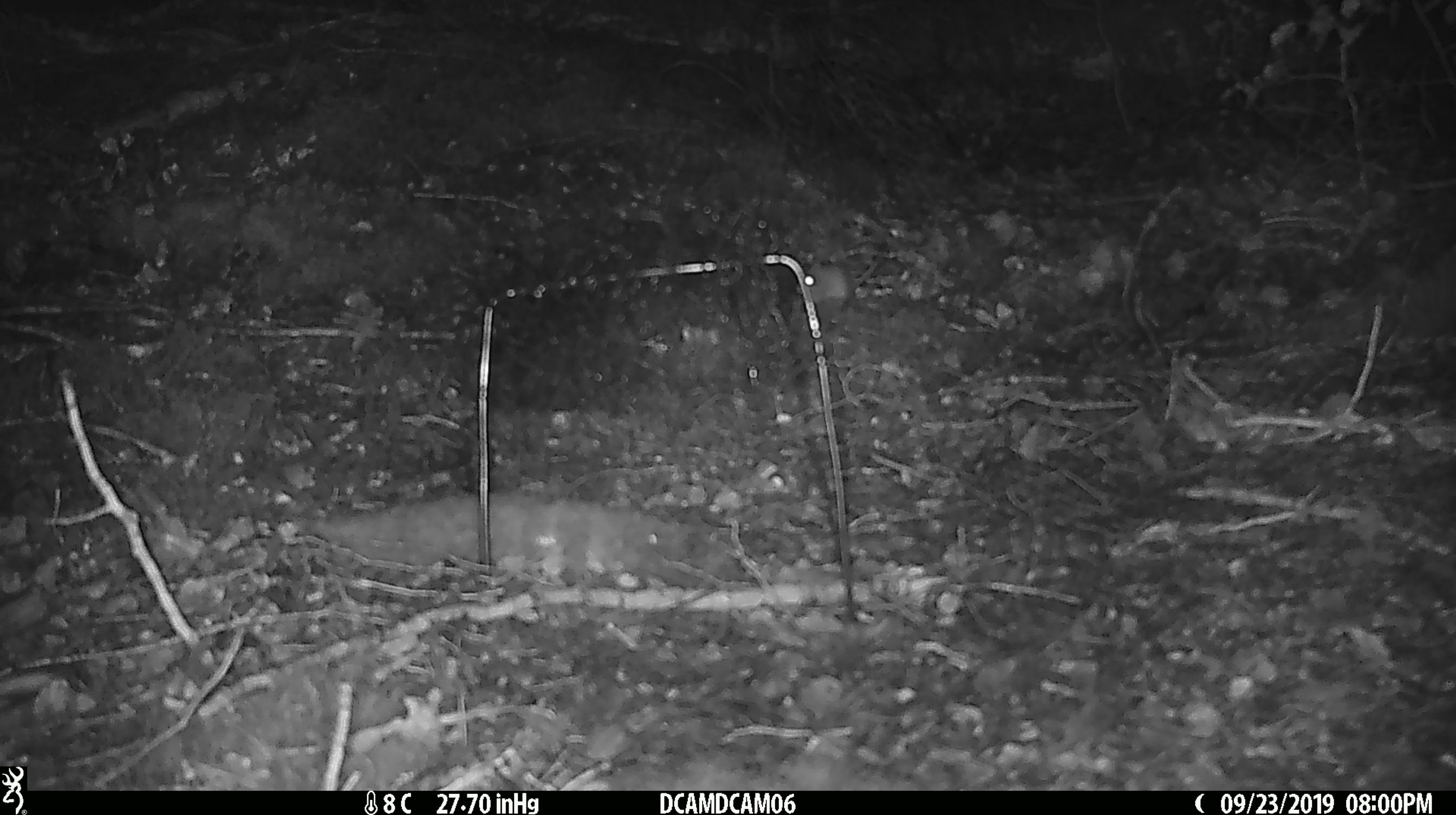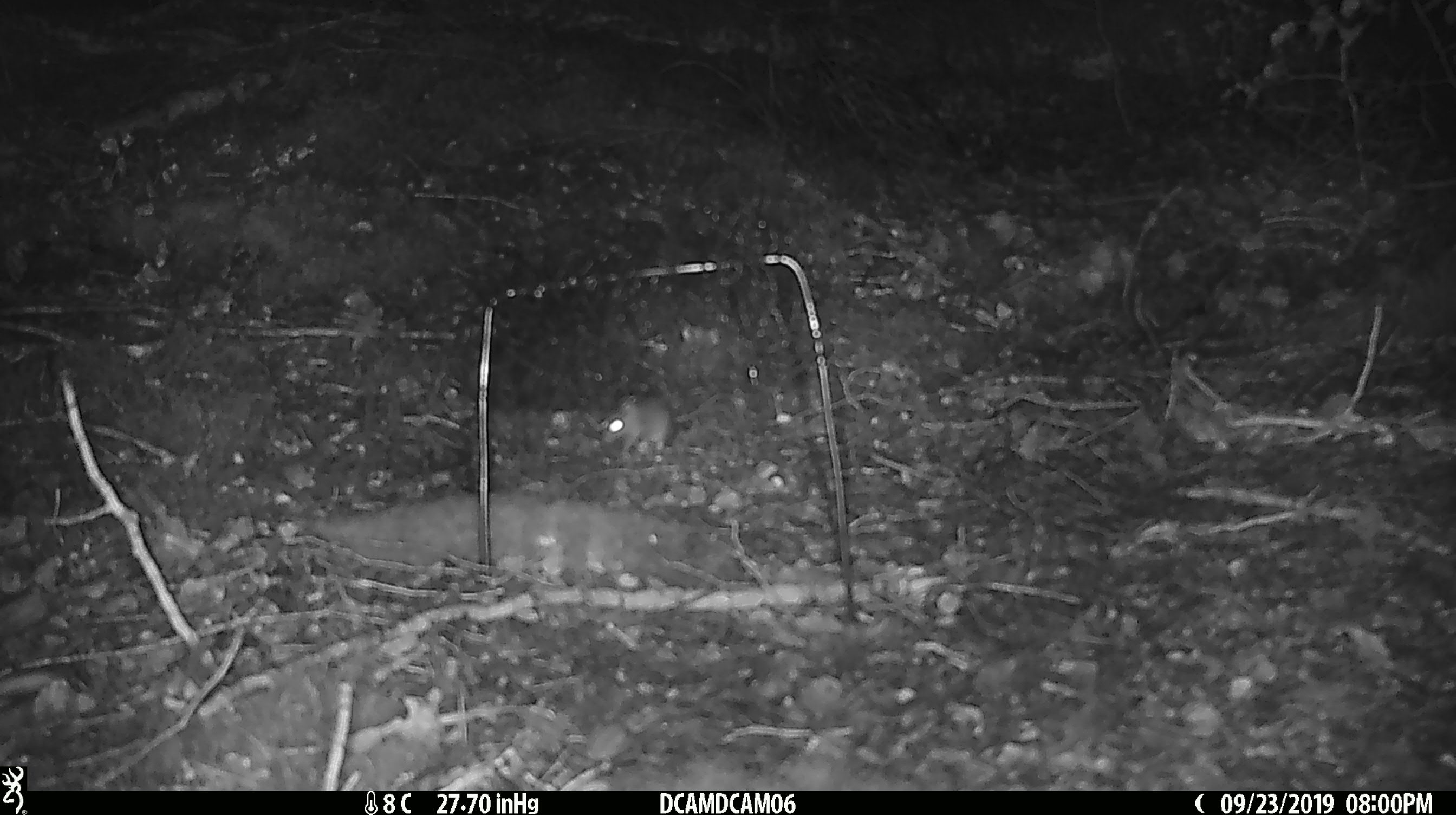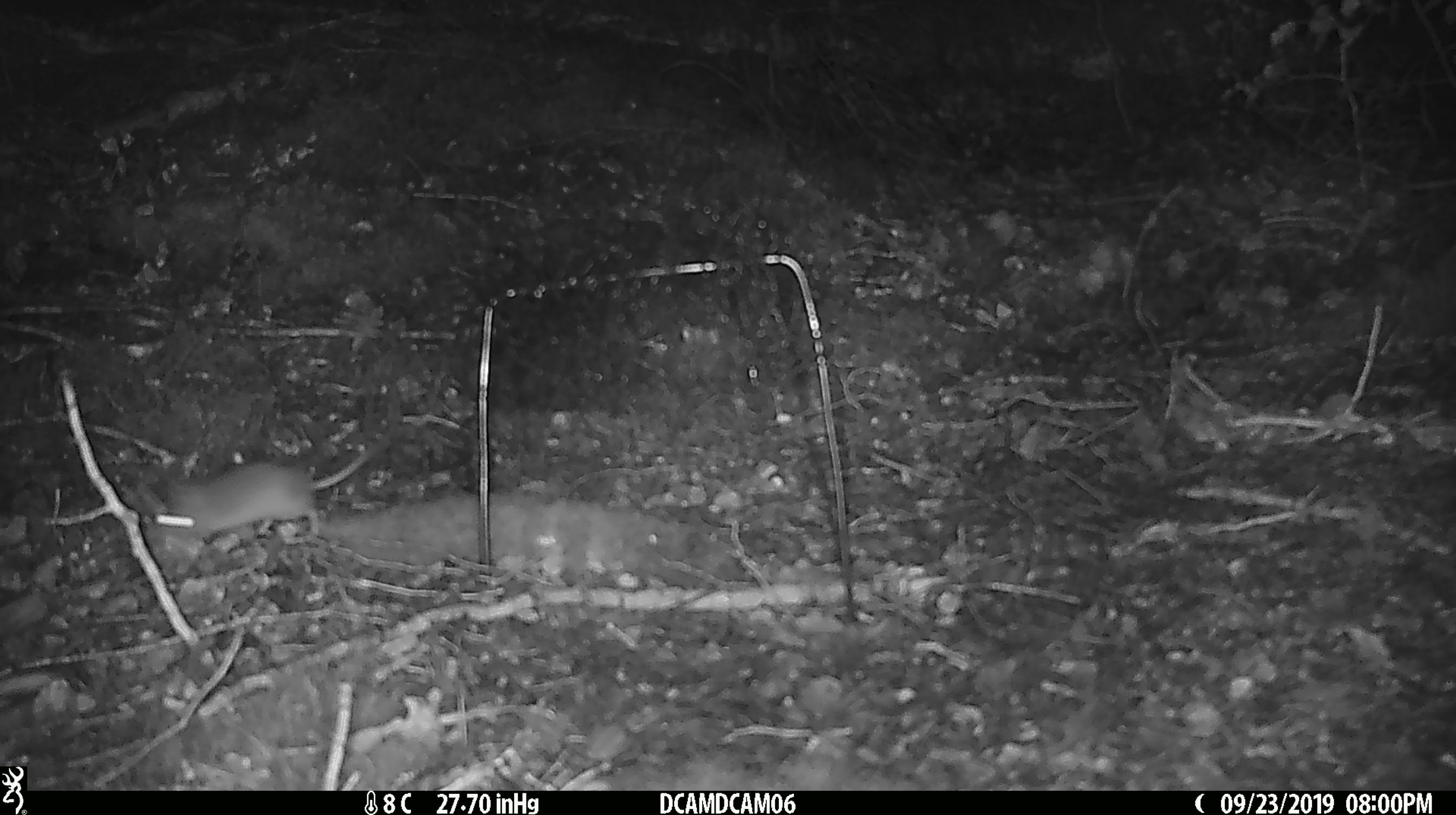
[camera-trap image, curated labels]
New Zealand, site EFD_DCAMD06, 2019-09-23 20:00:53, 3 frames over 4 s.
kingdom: Animalia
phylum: Chordata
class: Mammalia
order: Rodentia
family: Muridae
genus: Mus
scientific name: Mus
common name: mouse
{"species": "mouse (Mus)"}